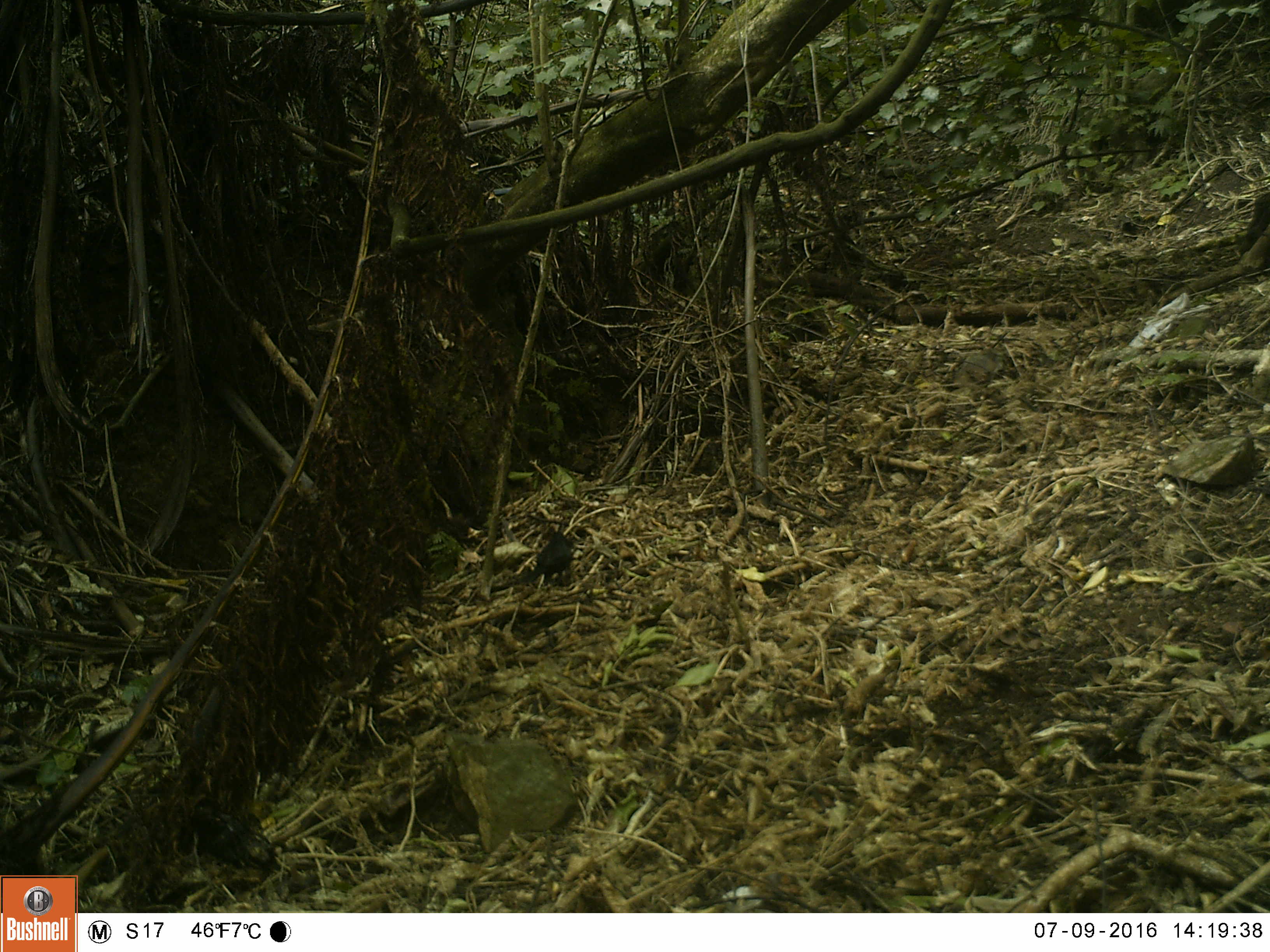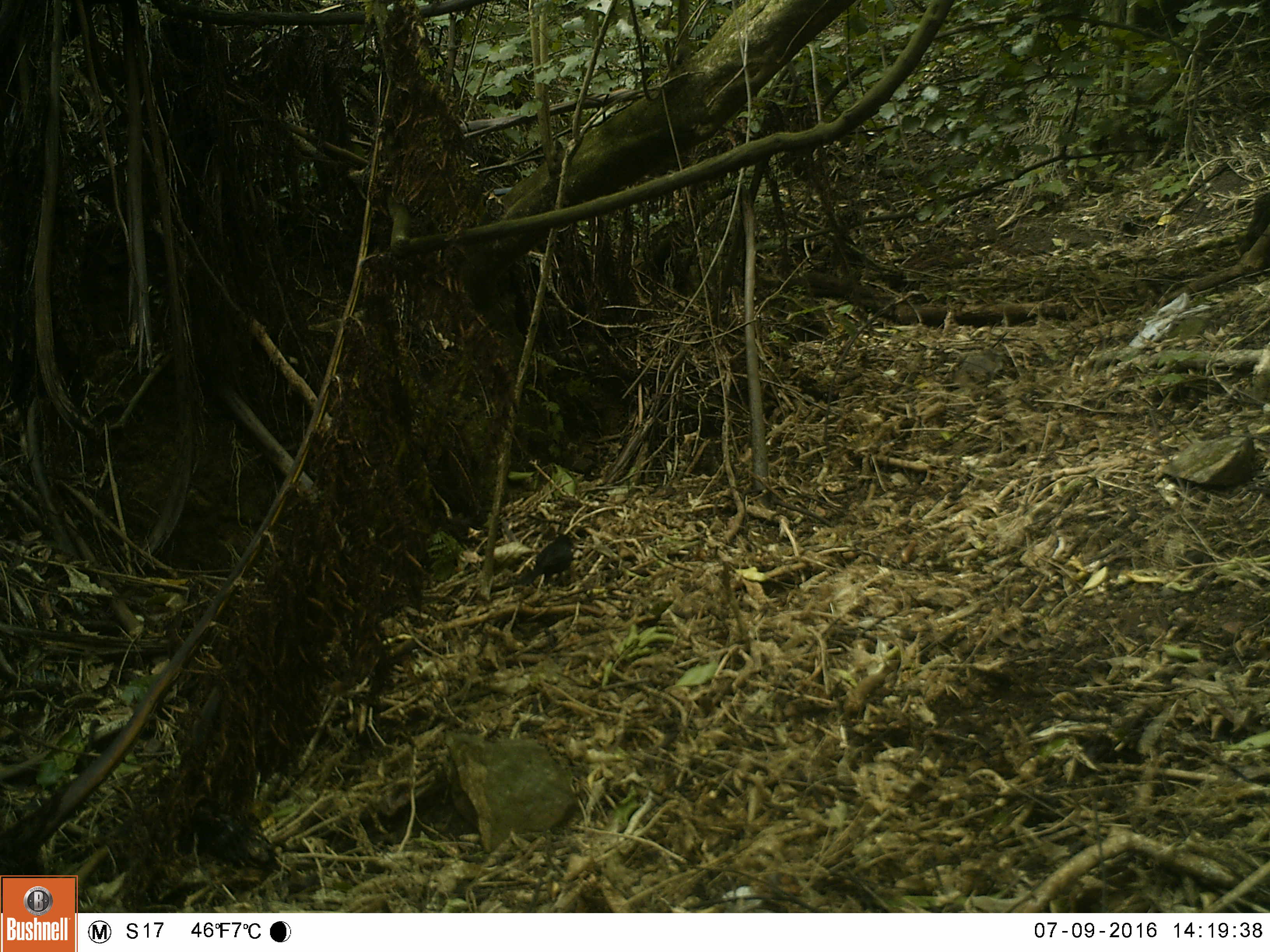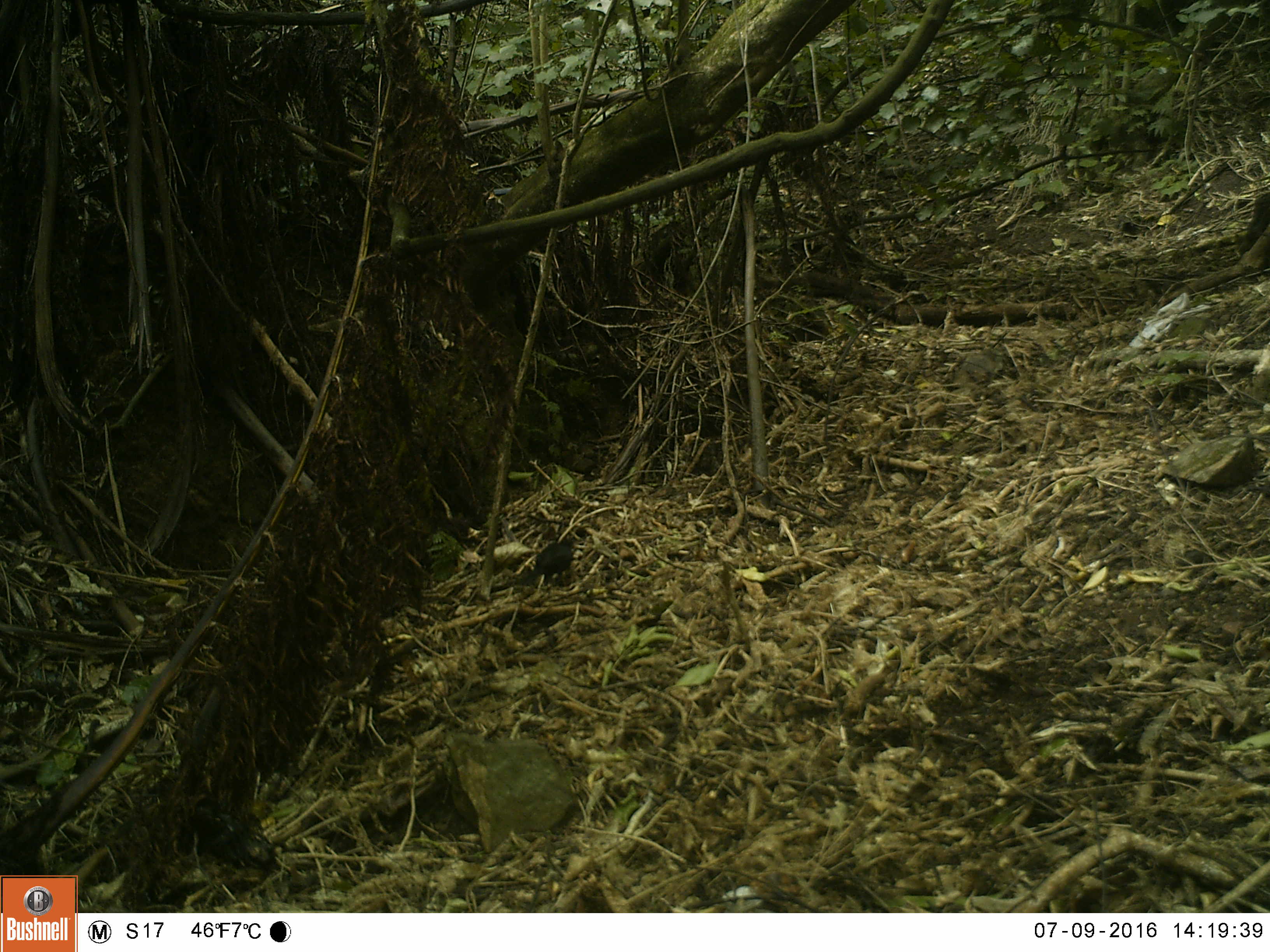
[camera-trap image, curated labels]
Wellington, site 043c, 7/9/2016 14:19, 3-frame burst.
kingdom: Animalia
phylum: Chordata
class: Aves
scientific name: Aves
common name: bird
Bird (Aves).